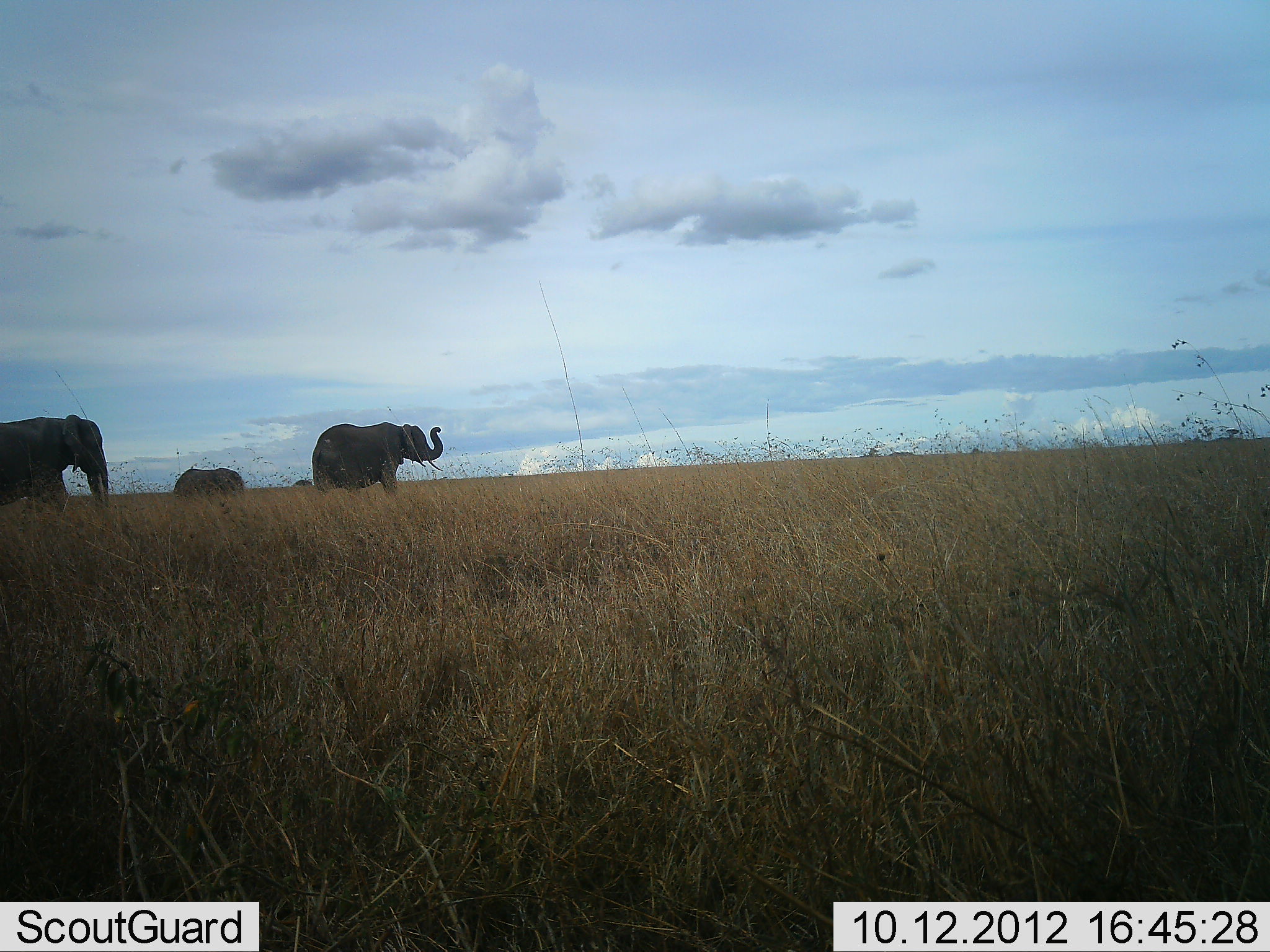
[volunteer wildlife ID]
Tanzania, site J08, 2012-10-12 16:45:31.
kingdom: Animalia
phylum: Chordata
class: Mammalia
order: Proboscidea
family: Elephantidae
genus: Loxodonta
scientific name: Loxodonta africana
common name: african bush elephant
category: elephant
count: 3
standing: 40%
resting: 0%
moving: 60%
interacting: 0%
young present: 10%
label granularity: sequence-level